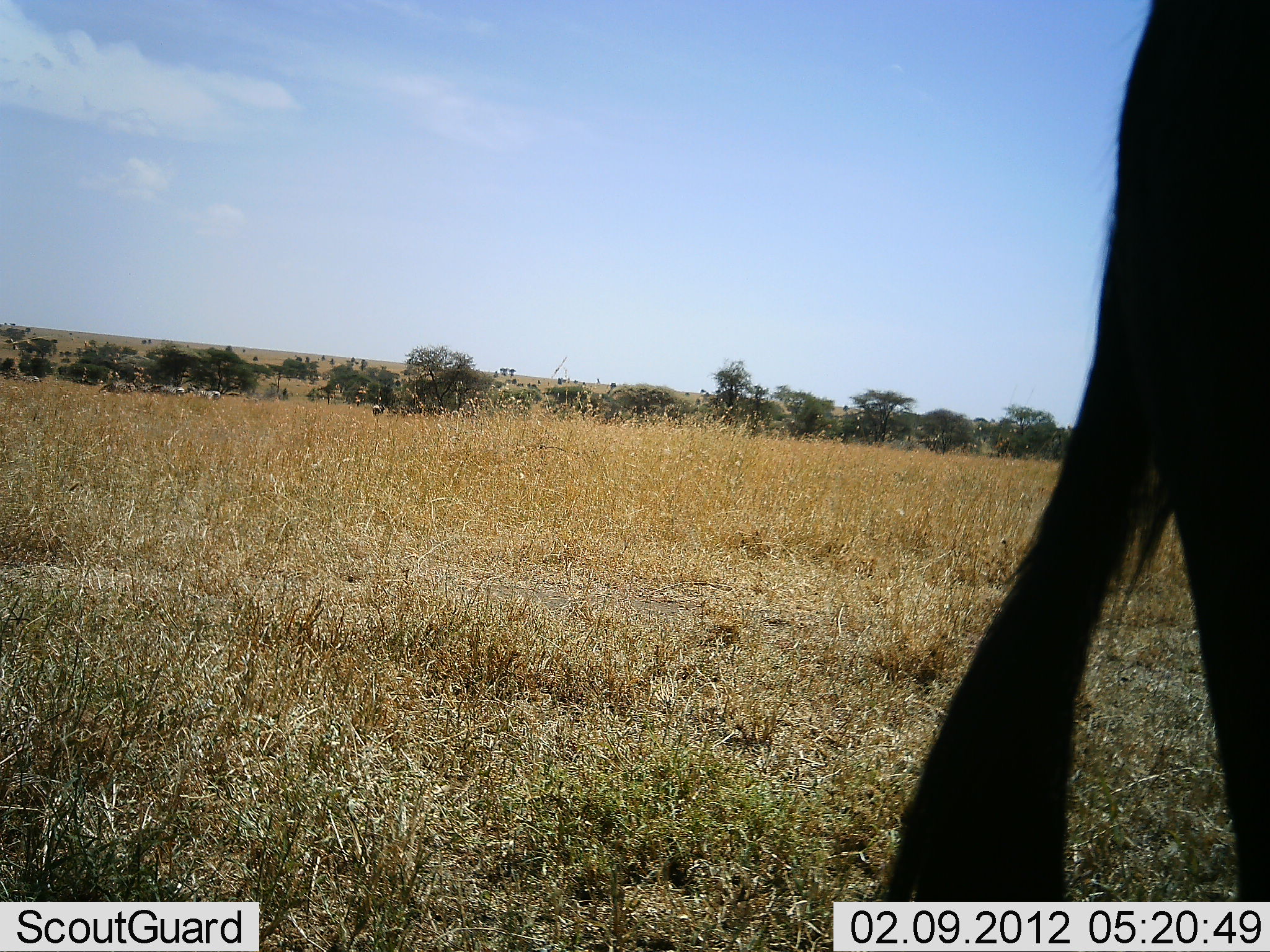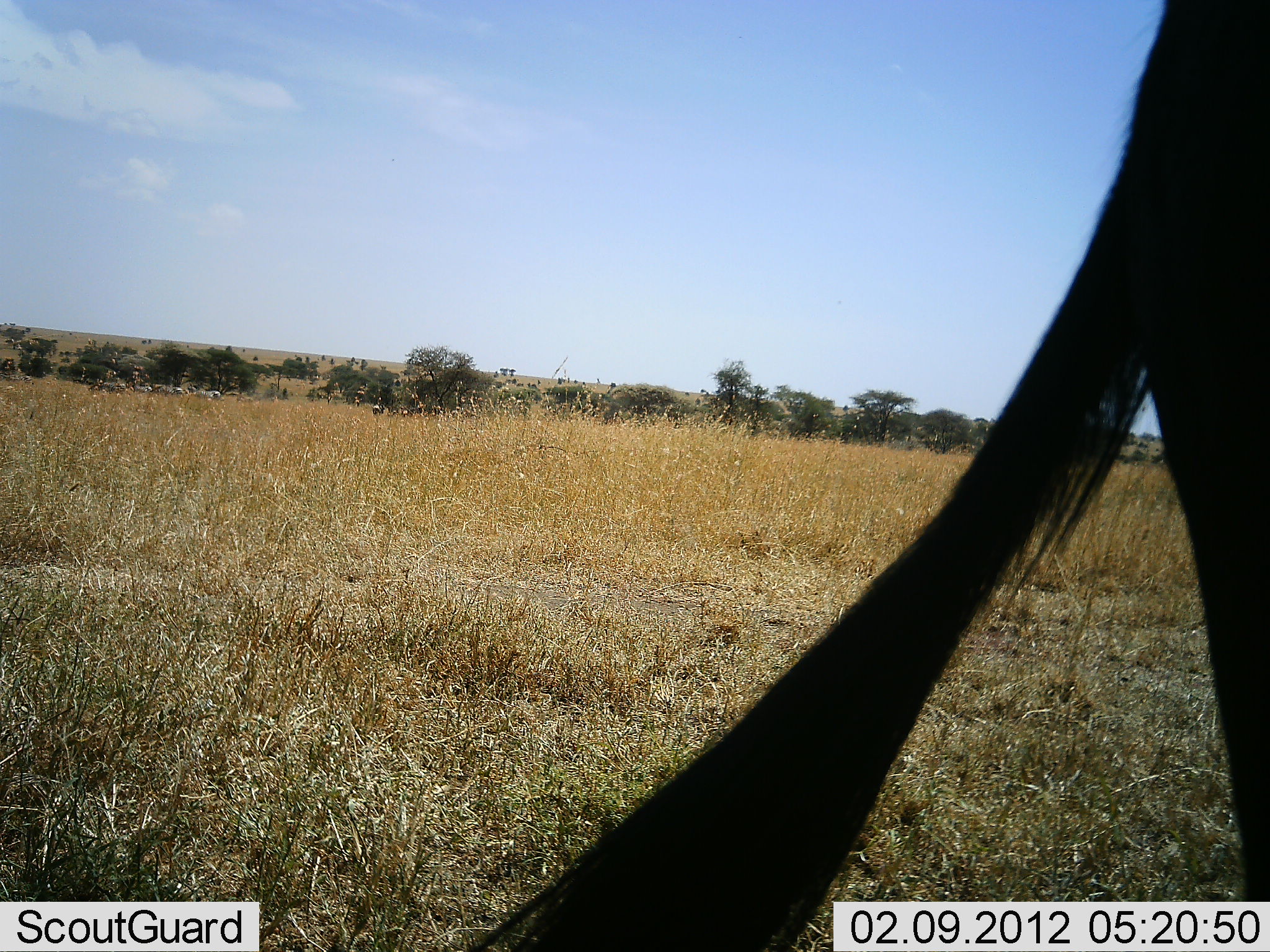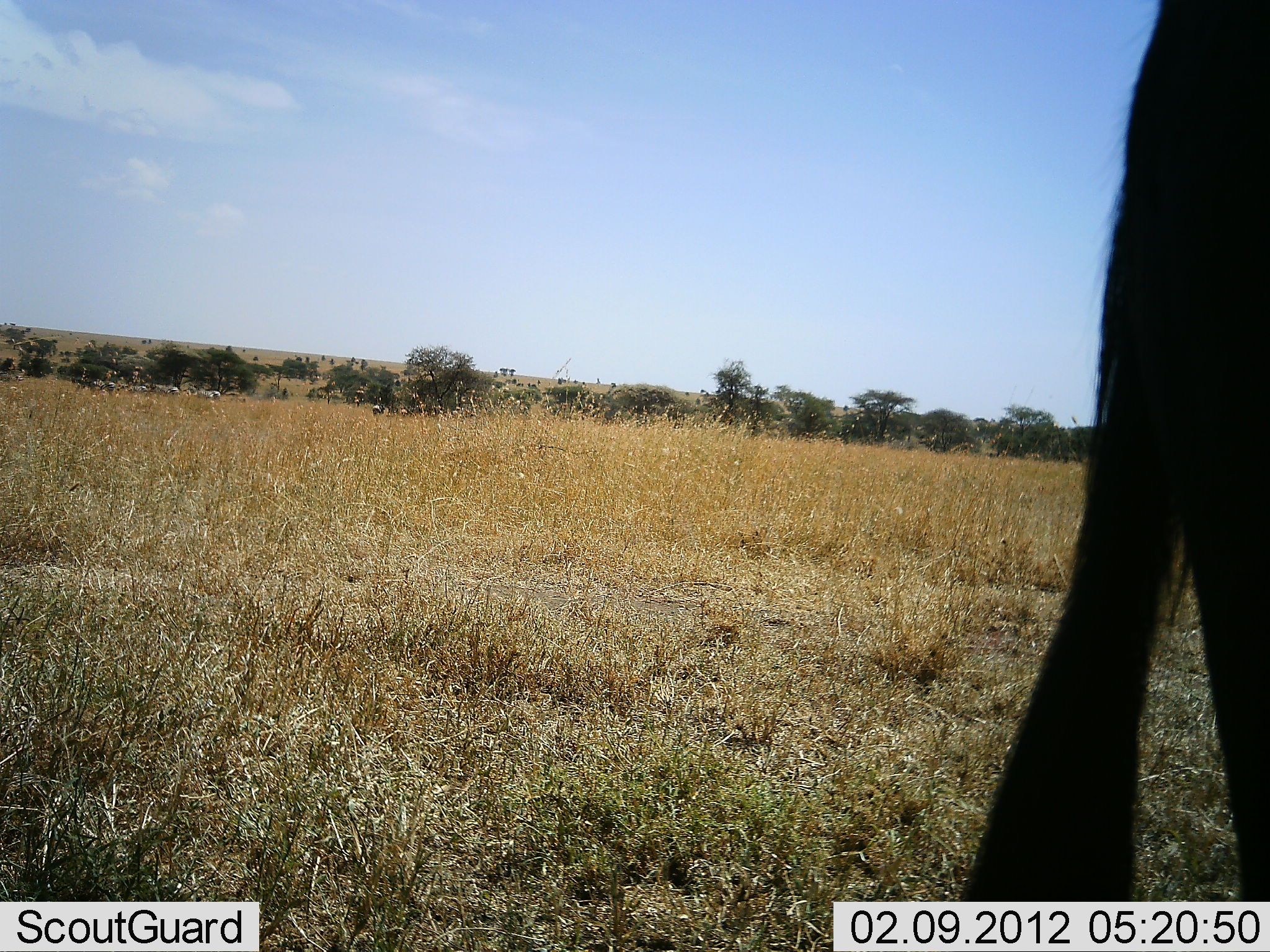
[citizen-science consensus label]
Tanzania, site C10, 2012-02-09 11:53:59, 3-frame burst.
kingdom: Animalia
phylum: Chordata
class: Mammalia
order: Artiodactyla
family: Bovidae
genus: Connochaetes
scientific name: Connochaetes taurinus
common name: blue wildebeest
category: wildebeest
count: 1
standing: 94%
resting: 0%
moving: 28%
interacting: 0%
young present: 0%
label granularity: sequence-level